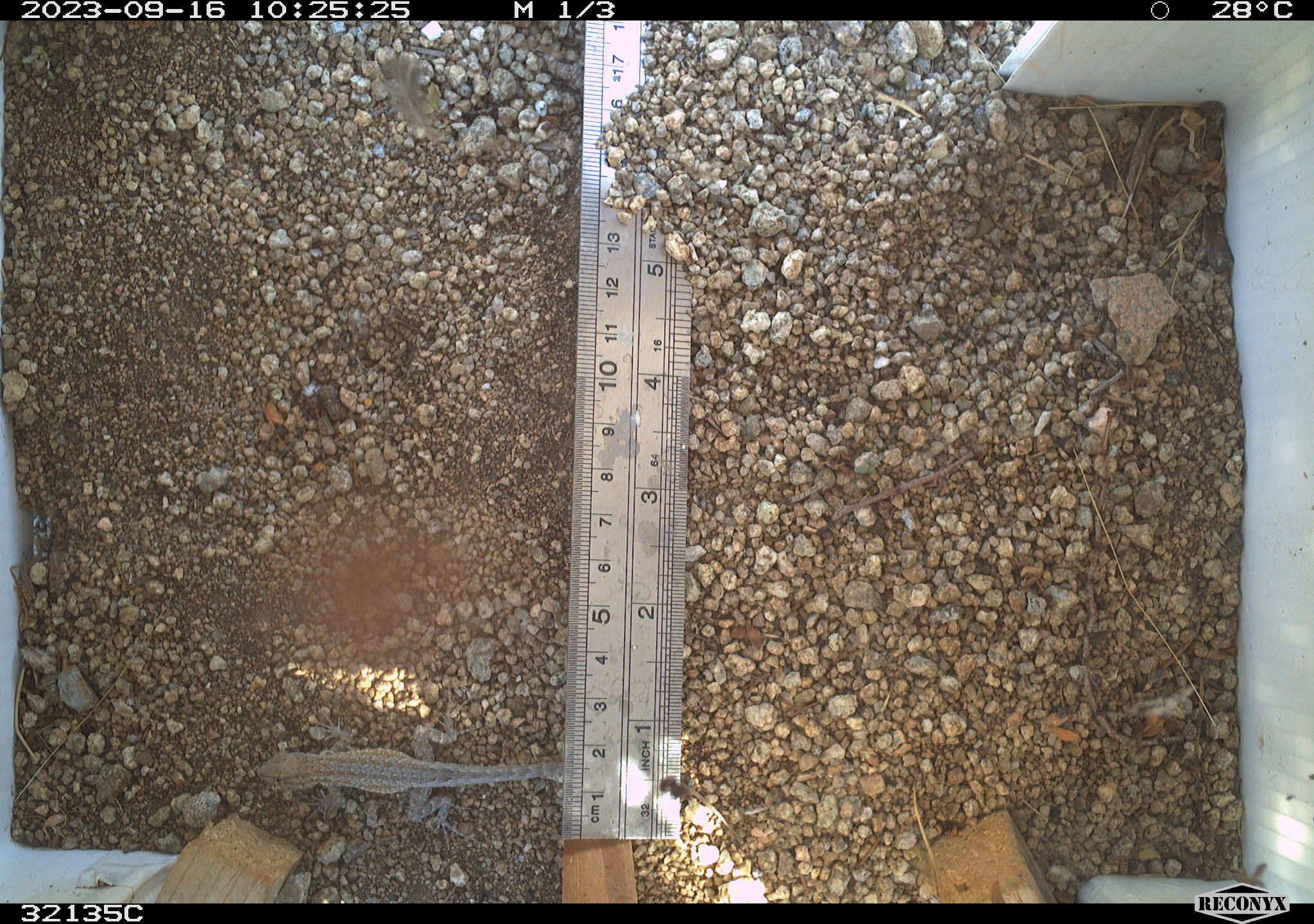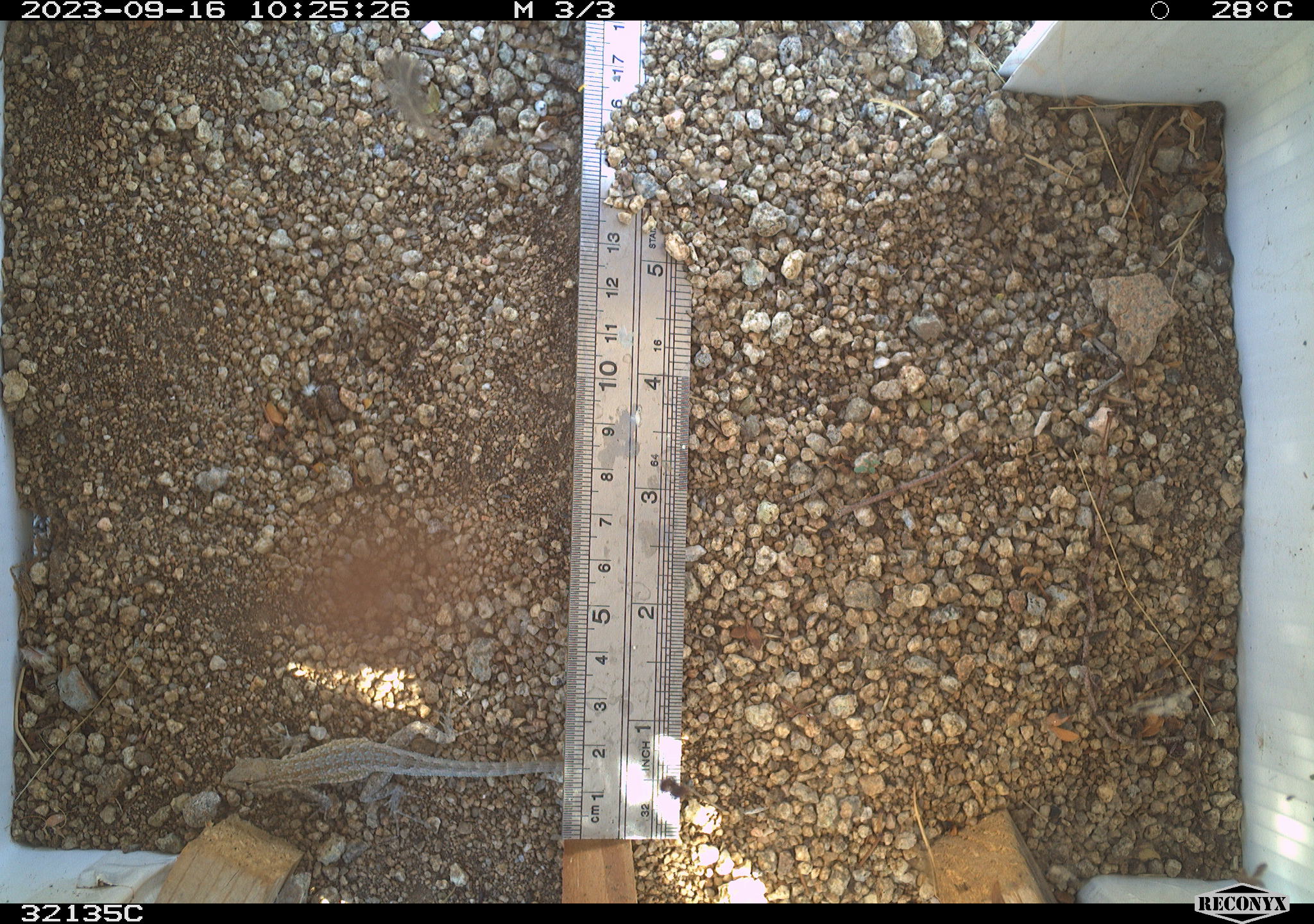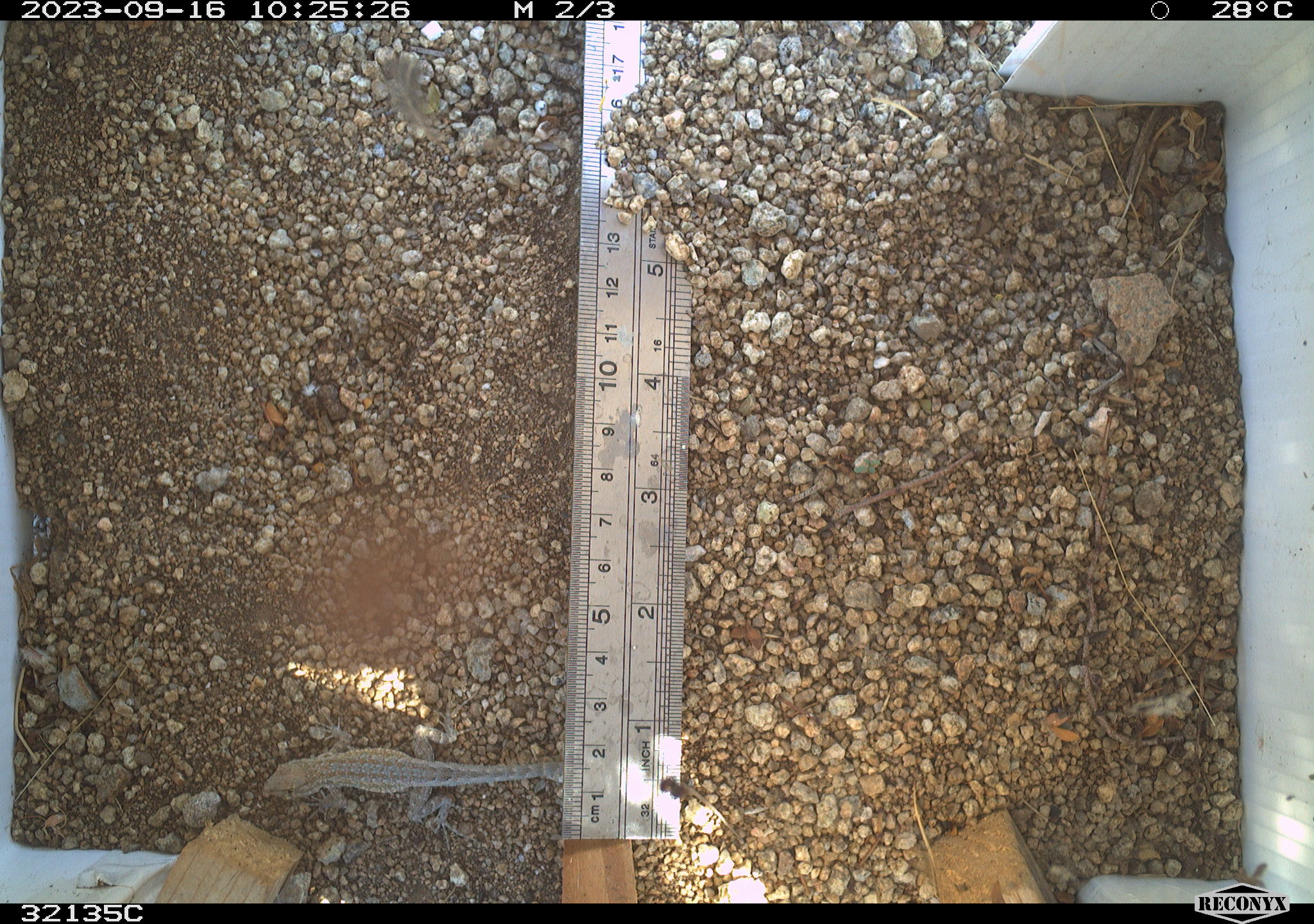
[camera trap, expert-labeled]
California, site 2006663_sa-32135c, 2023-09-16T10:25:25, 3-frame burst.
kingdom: Animalia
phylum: Chordata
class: Reptilia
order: Squamata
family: Phrynosomatidae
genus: Uta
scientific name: Uta stansburiana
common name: common side-blotched lizard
Common side-blotched lizard (Uta stansburiana).